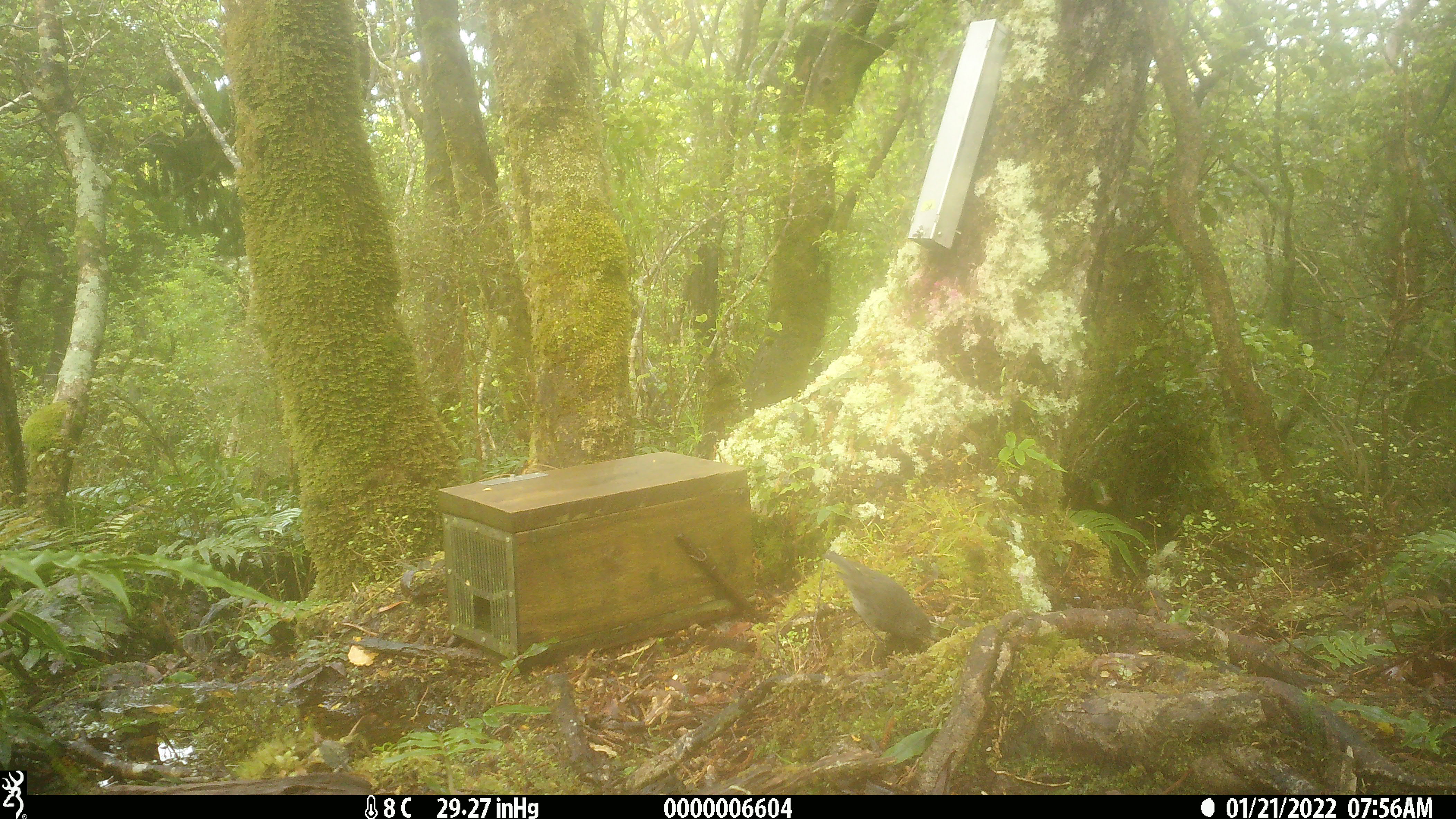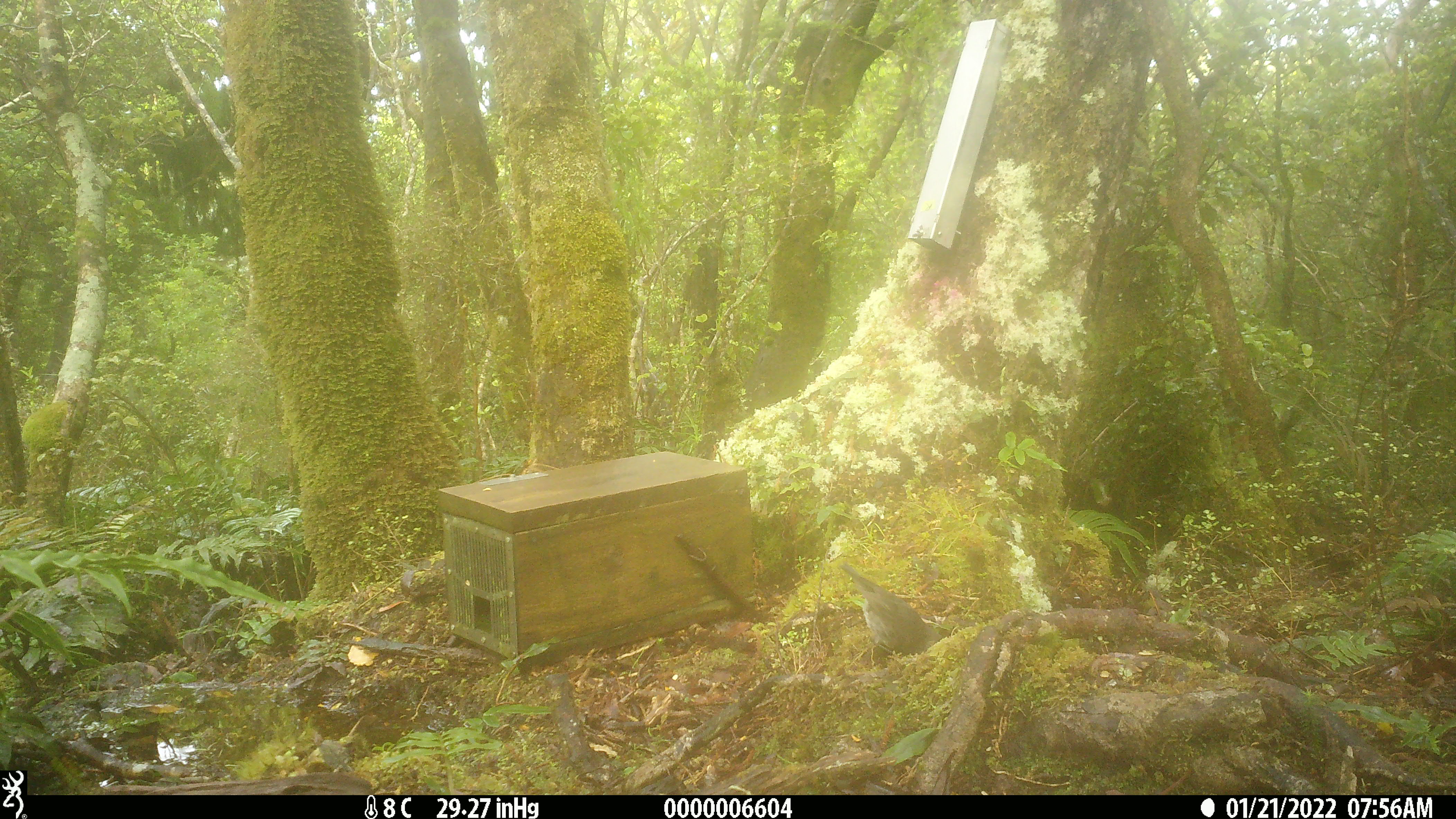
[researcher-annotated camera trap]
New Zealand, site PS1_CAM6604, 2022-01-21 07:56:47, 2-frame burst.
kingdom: Animalia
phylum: Chordata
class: Aves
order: Passeriformes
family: Petroicidae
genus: Petroica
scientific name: Petroica australis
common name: new zealand robin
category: robin